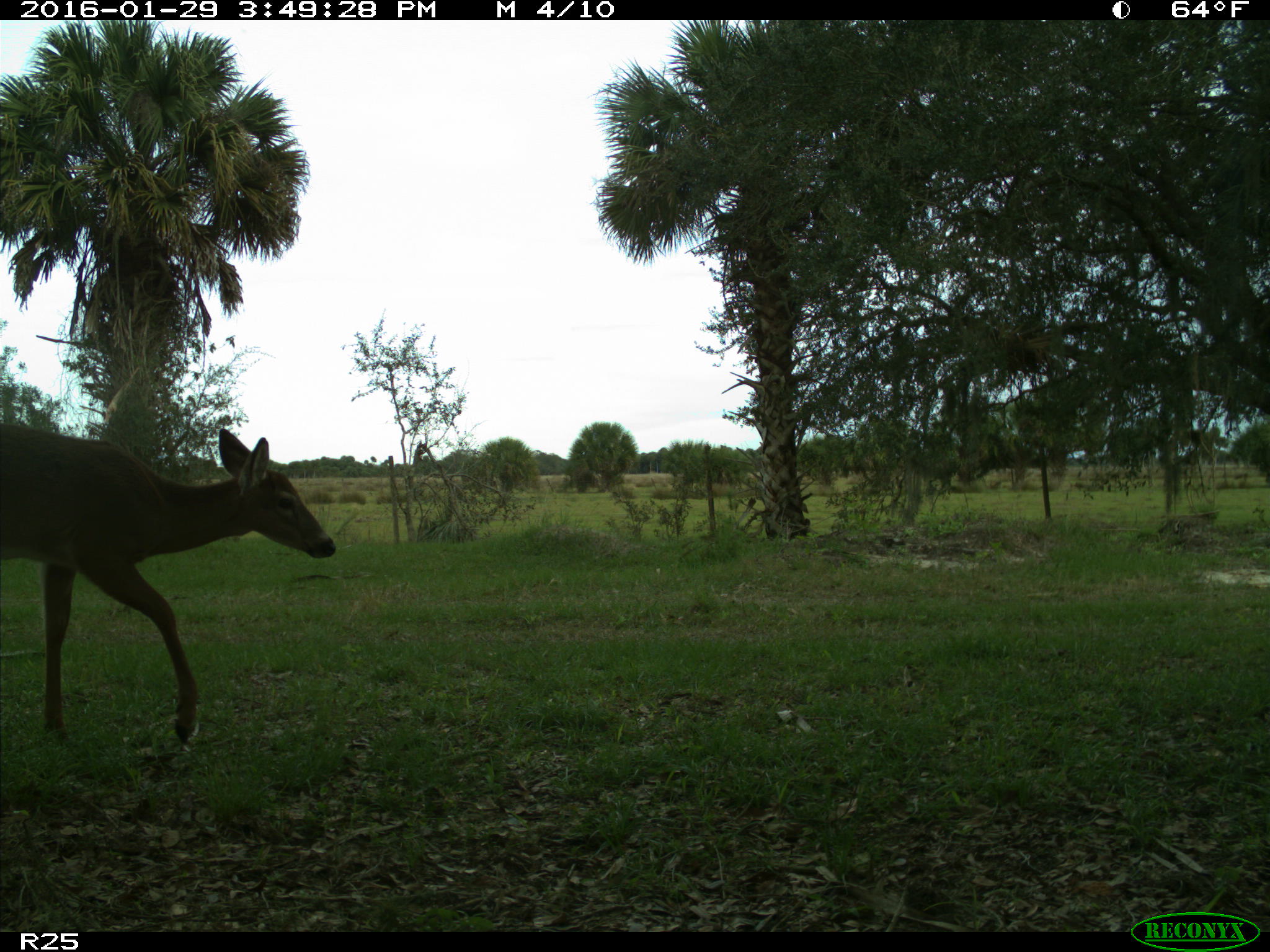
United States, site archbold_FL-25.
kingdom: Animalia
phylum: Chordata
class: Mammalia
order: Artiodactyla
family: Cervidae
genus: Odocoileus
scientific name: Odocoileus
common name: deer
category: unidentified deer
Unidentified deer (deer) (Odocoileus).